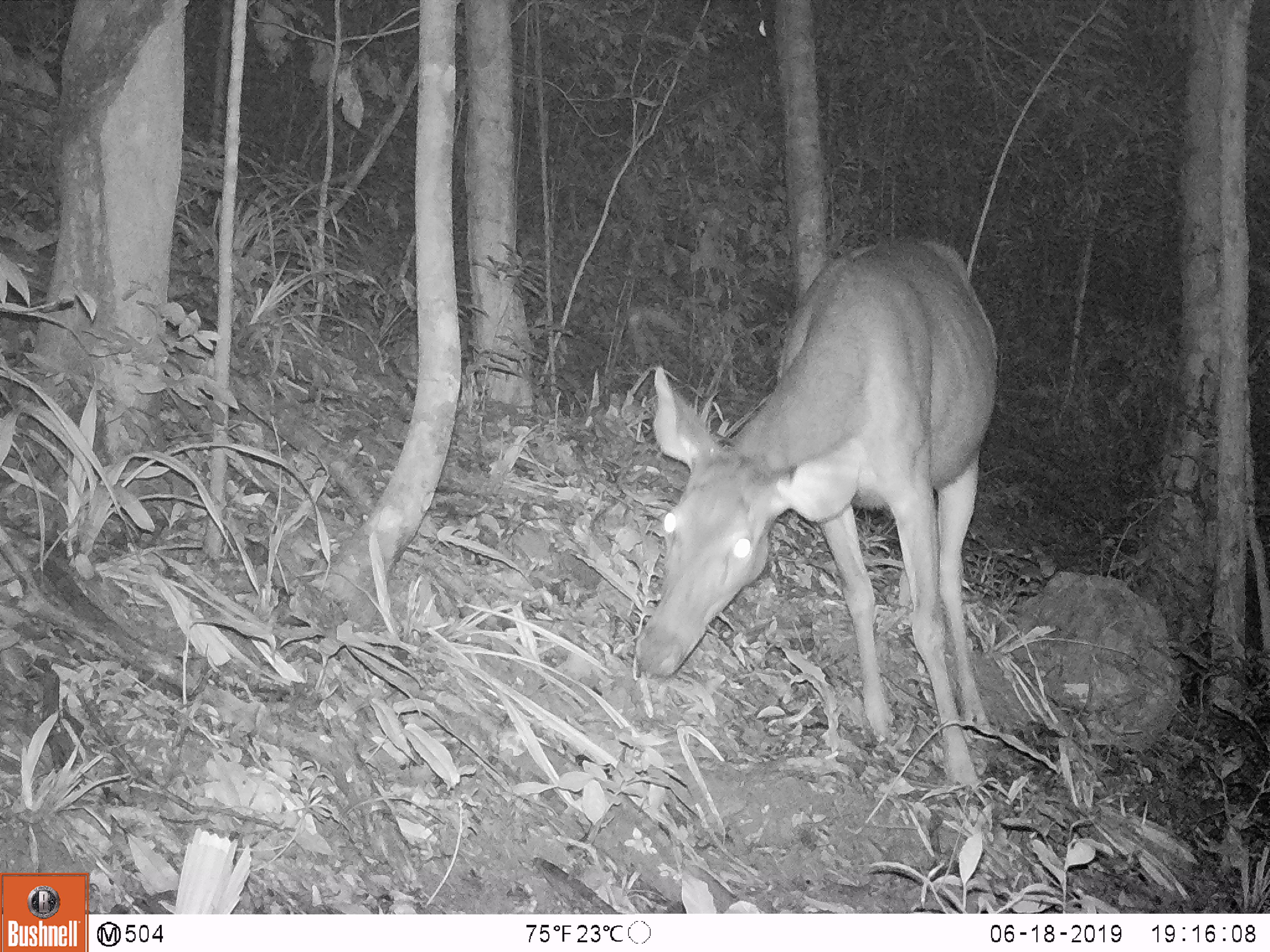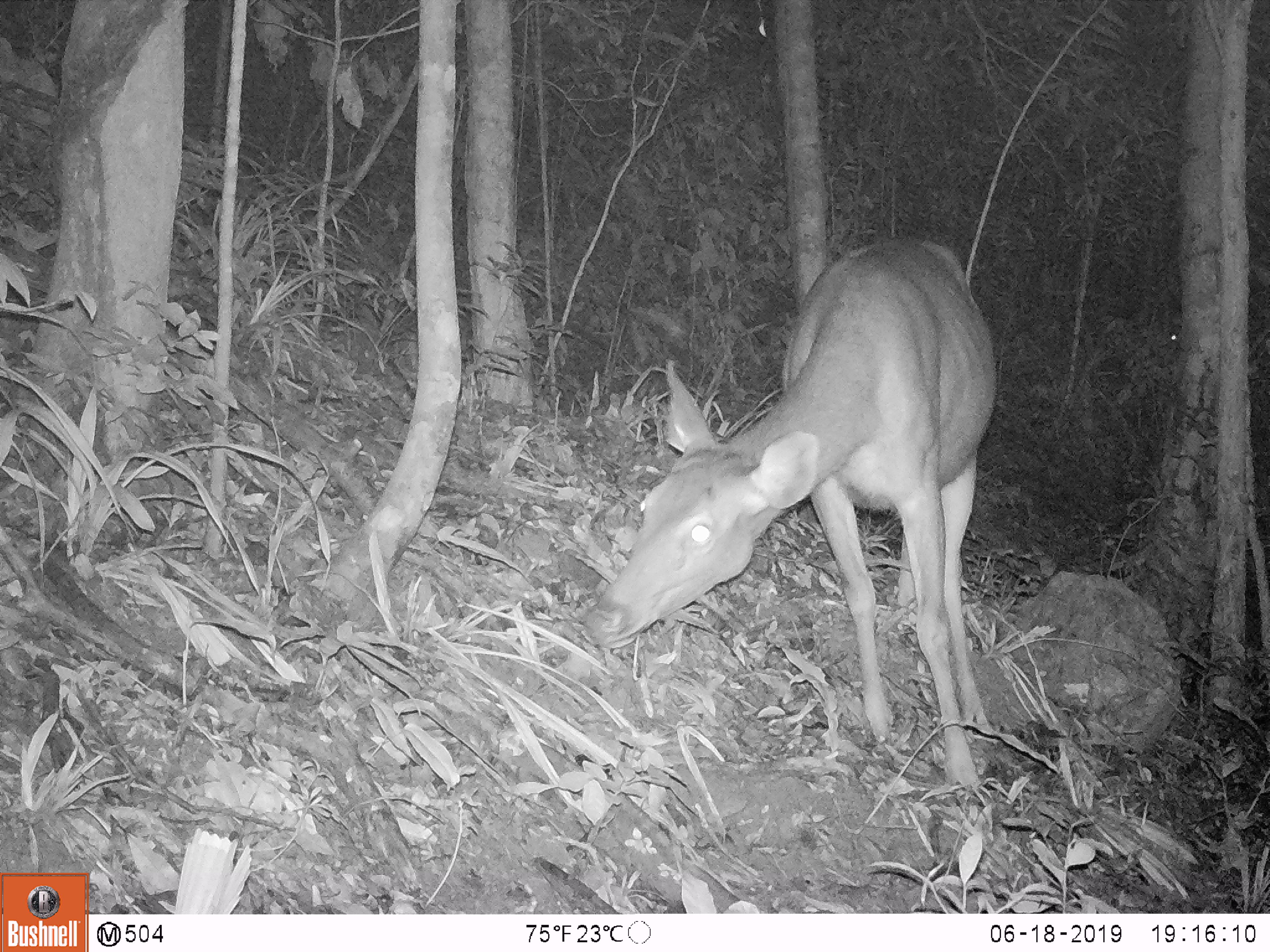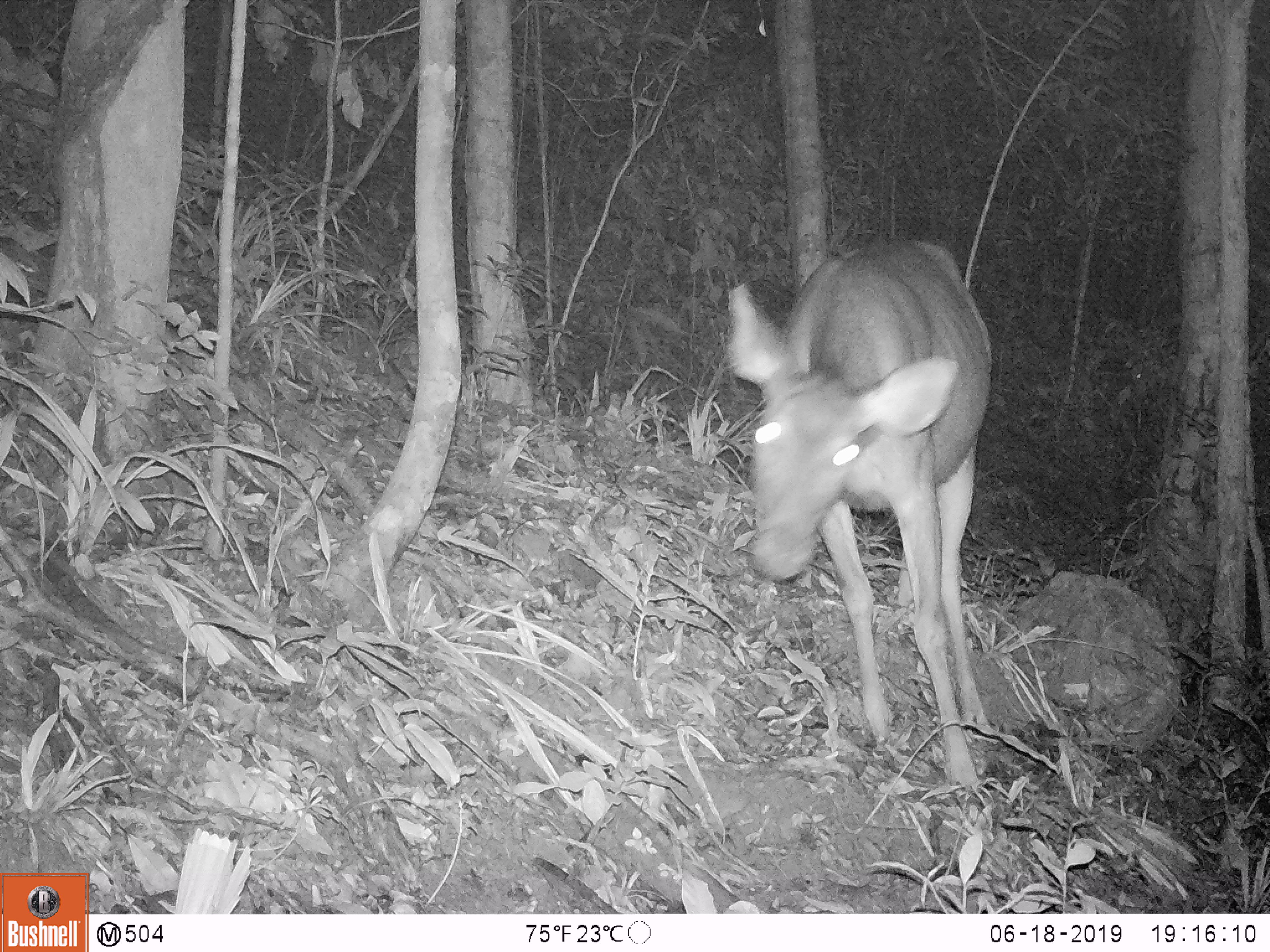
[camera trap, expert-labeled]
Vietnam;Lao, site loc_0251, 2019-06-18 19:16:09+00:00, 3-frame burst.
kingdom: Animalia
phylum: Chordata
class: Mammalia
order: Artiodactyla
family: Cervidae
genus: Rusa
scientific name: Rusa unicolor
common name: sambar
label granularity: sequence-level